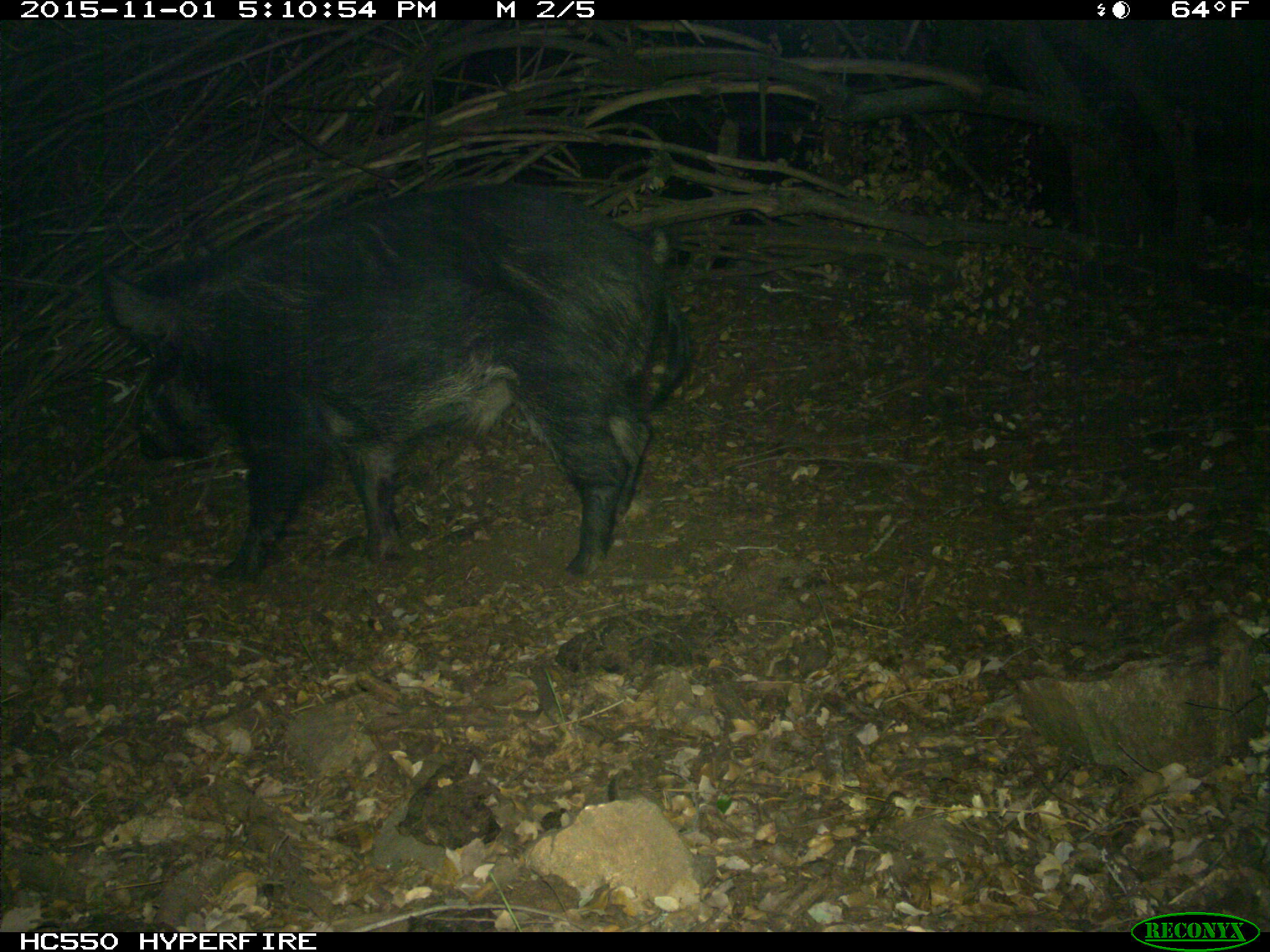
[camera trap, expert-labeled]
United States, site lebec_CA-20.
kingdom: Animalia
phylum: Chordata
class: Mammalia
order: Artiodactyla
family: Suidae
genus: Sus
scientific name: Sus scrofa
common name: wild boar